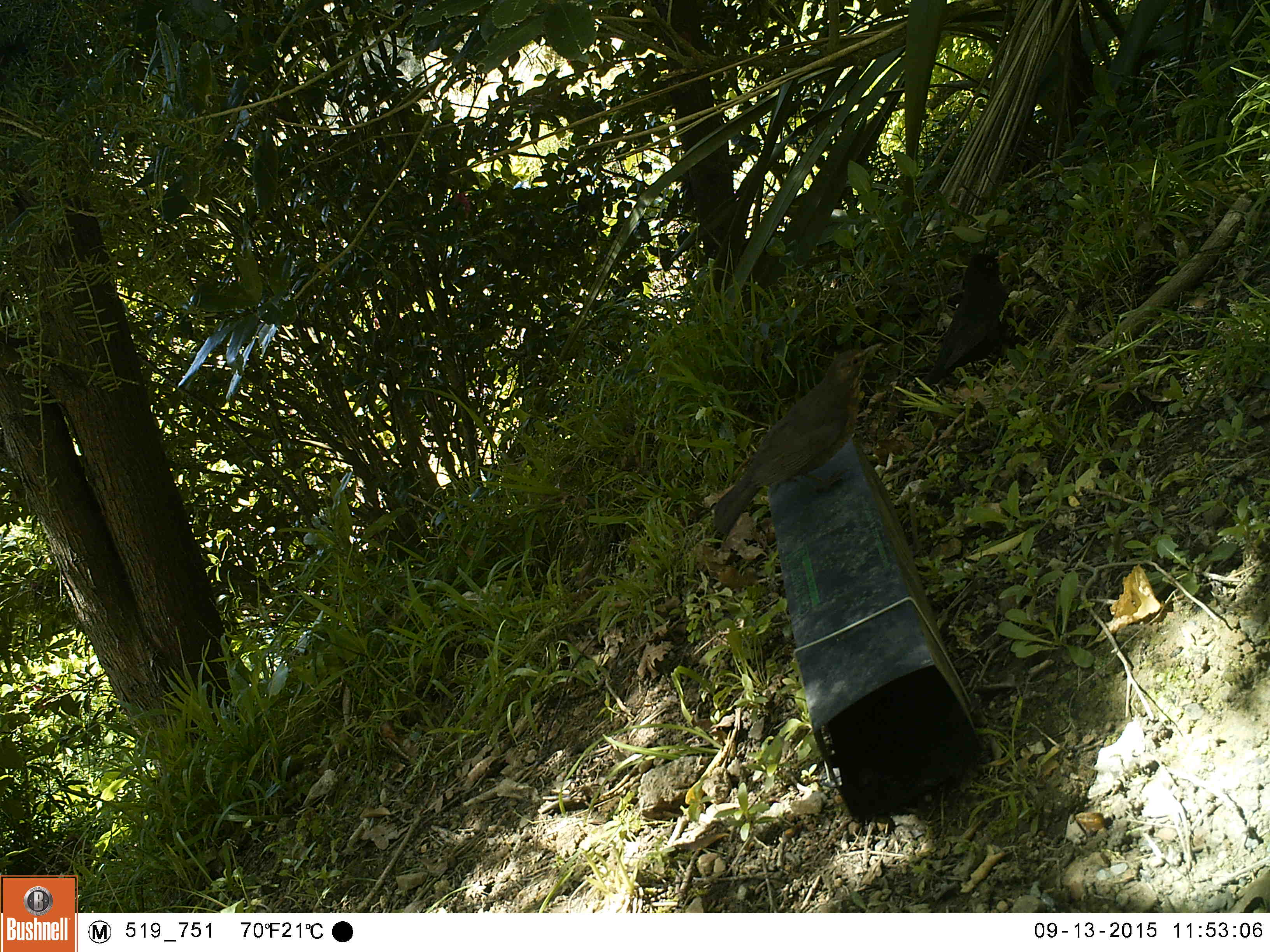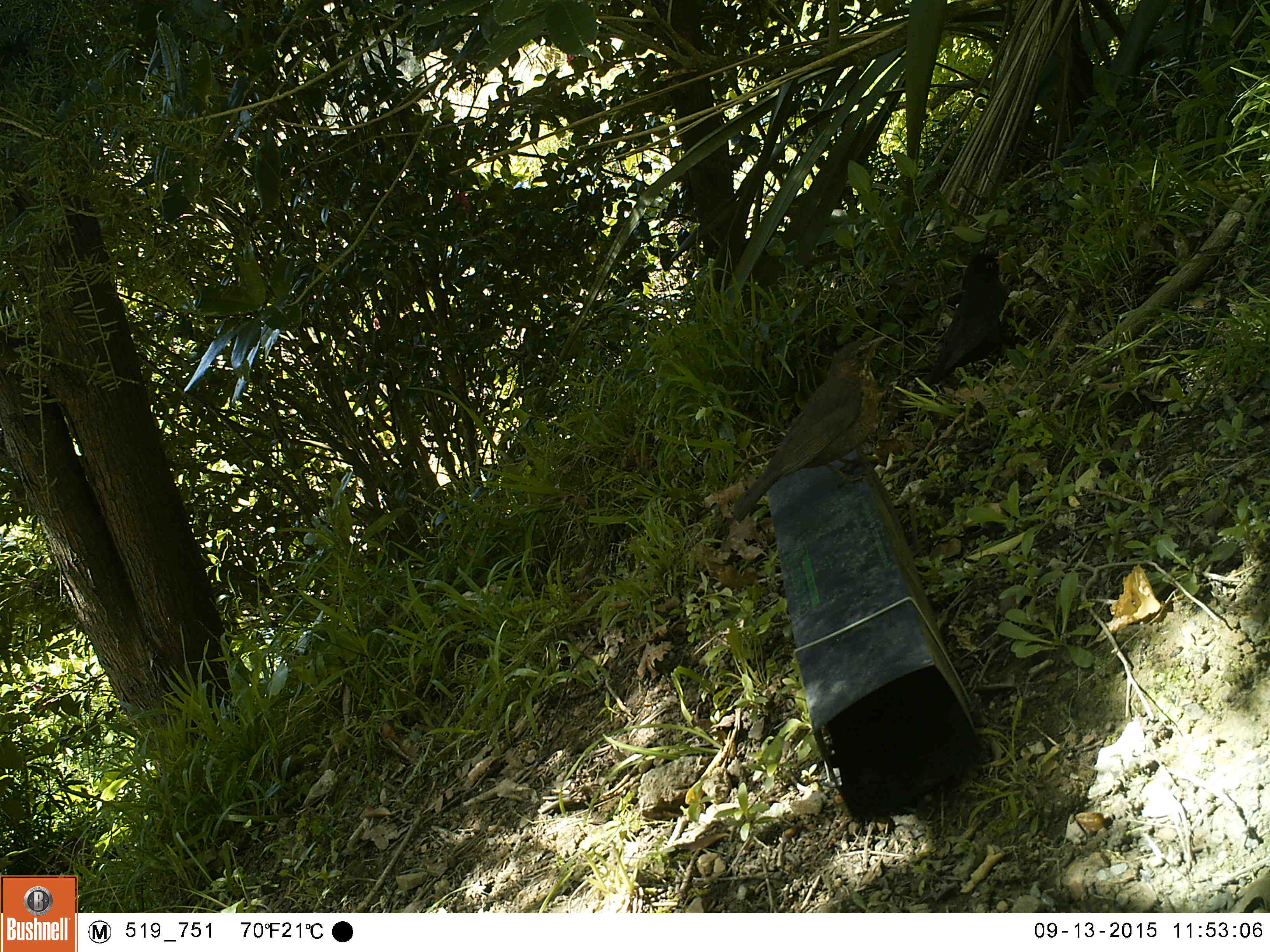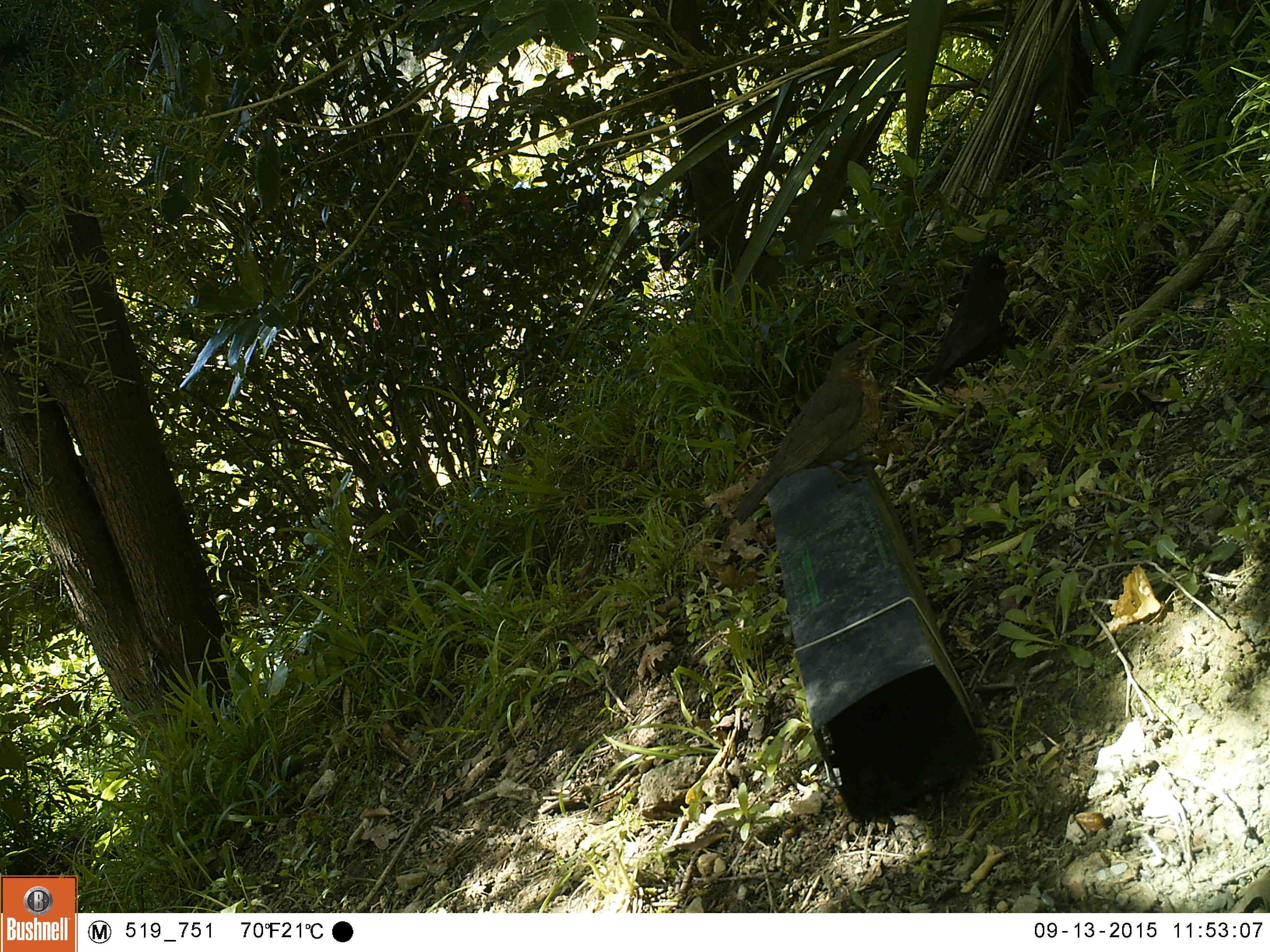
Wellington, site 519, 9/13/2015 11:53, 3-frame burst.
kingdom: Animalia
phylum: Chordata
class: Aves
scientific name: Aves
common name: bird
Bird (Aves).